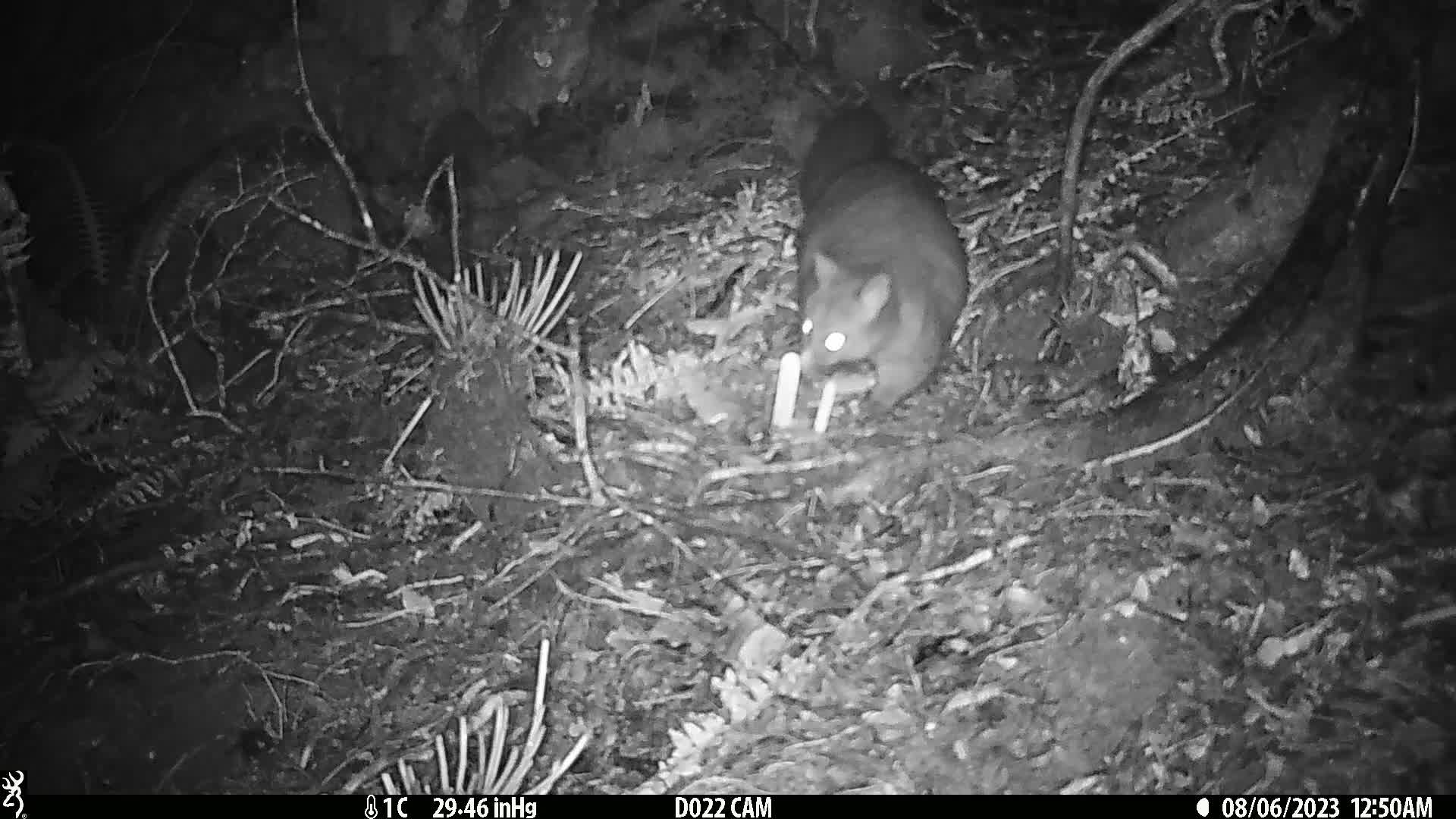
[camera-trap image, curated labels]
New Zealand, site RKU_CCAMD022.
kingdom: Animalia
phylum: Chordata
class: Mammalia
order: Diprotodontia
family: Phalangeridae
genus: Trichosurus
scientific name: Trichosurus vulpecula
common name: common brushtail possum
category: possum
Possum (common brushtail possum) (Trichosurus vulpecula).